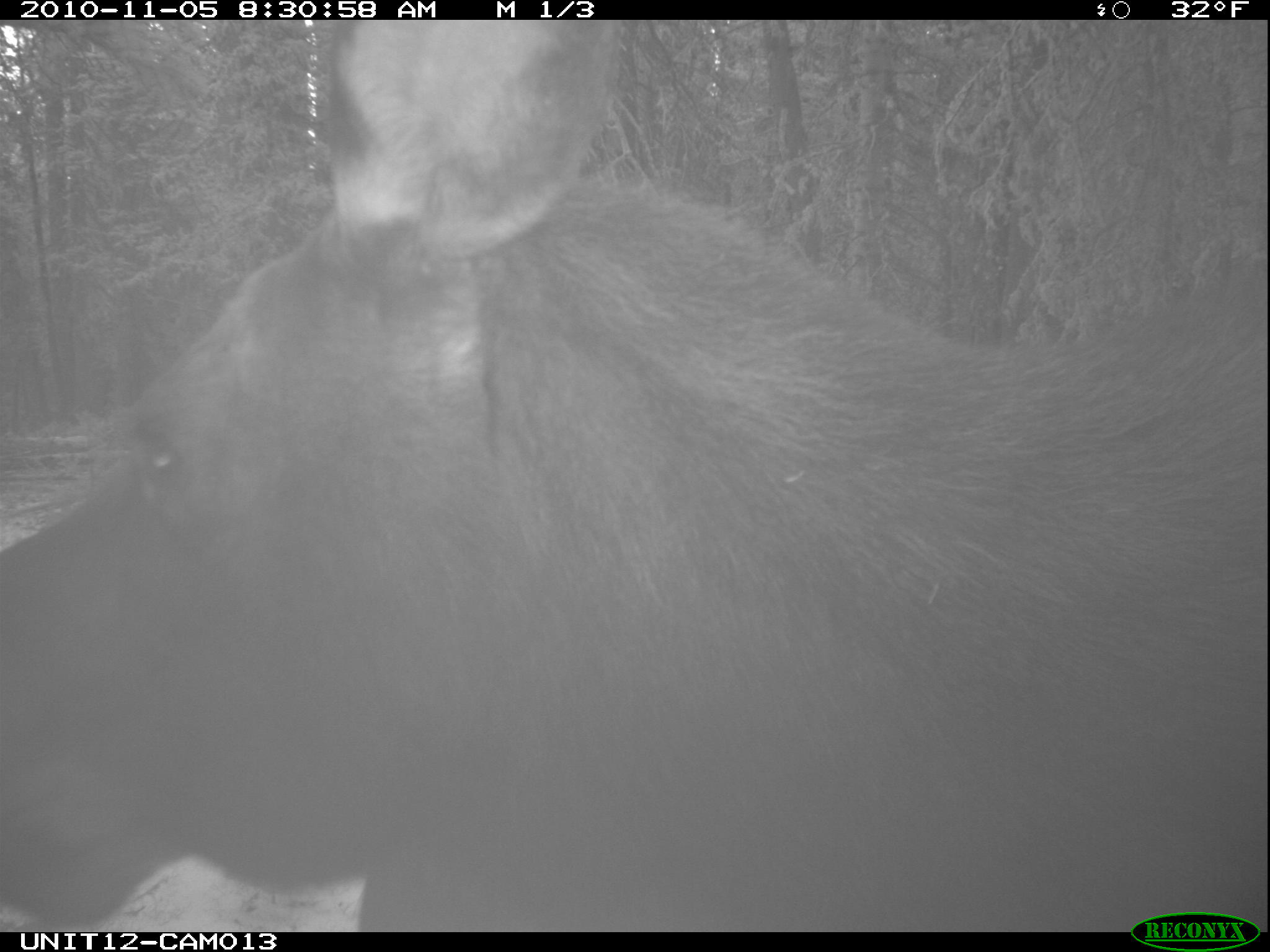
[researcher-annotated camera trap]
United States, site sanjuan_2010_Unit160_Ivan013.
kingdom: Animalia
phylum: Chordata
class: Mammalia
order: Artiodactyla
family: Cervidae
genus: Alces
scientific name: Alces alces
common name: moose